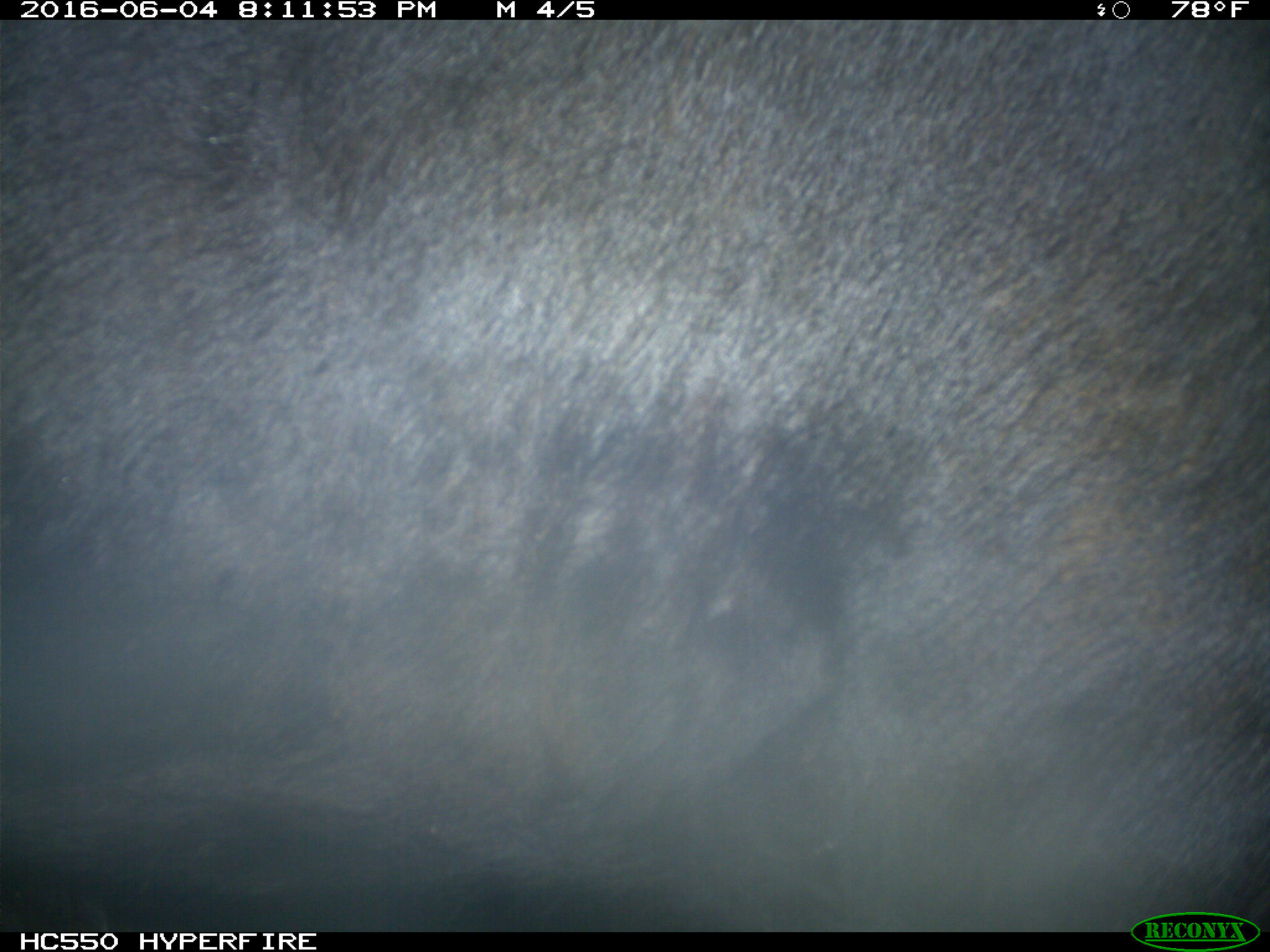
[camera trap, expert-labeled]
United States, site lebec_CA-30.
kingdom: Animalia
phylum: Chordata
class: Mammalia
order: Artiodactyla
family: Bovidae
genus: Bos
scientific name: Bos taurus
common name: domestic cow